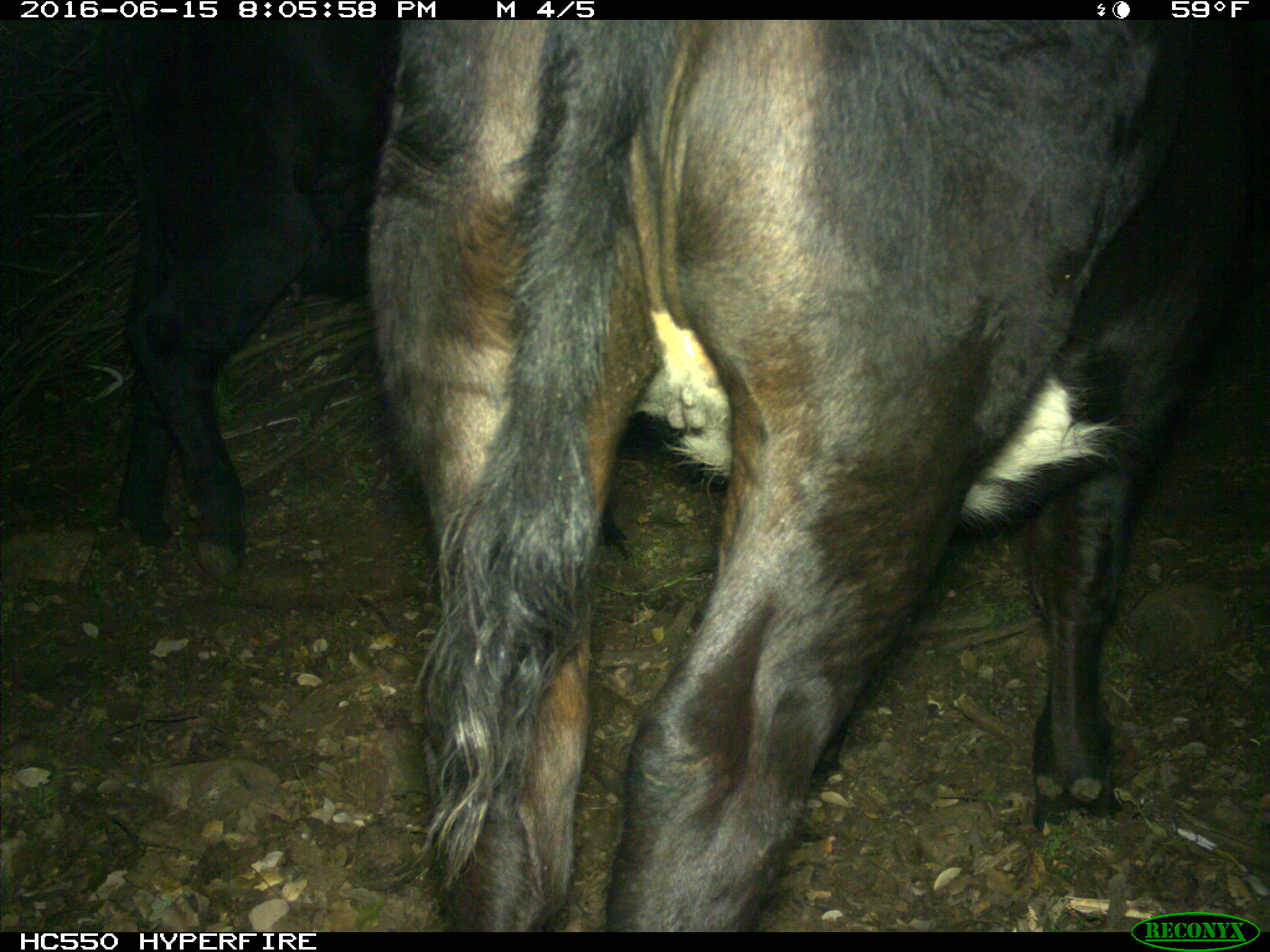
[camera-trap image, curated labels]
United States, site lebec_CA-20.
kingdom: Animalia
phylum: Chordata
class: Mammalia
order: Artiodactyla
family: Bovidae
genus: Bos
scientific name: Bos taurus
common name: domestic cow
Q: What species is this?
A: Bos taurus (domestic cow).